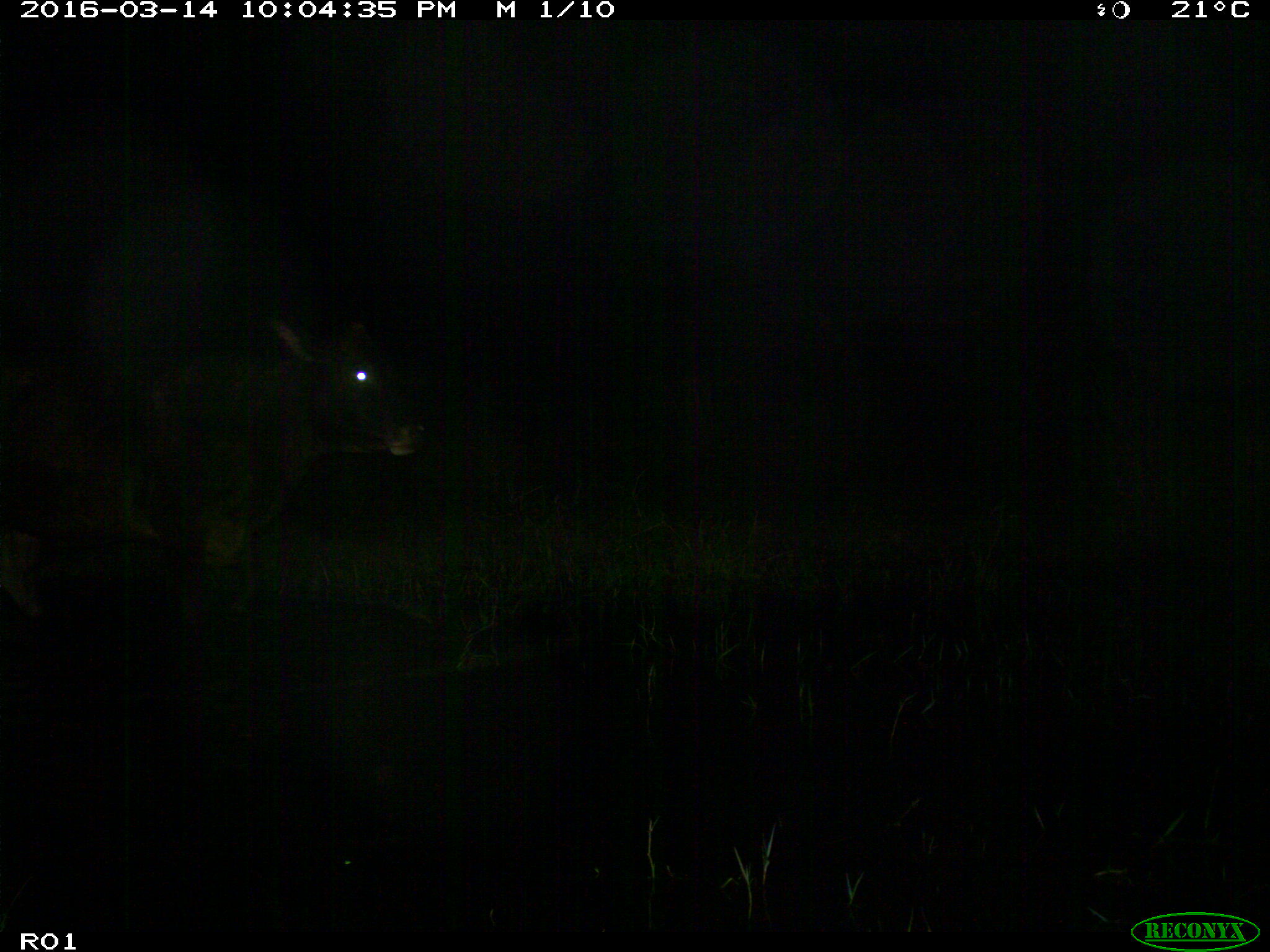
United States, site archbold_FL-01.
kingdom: Animalia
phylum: Chordata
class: Mammalia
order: Artiodactyla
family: Bovidae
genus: Bos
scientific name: Bos taurus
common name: domestic cow